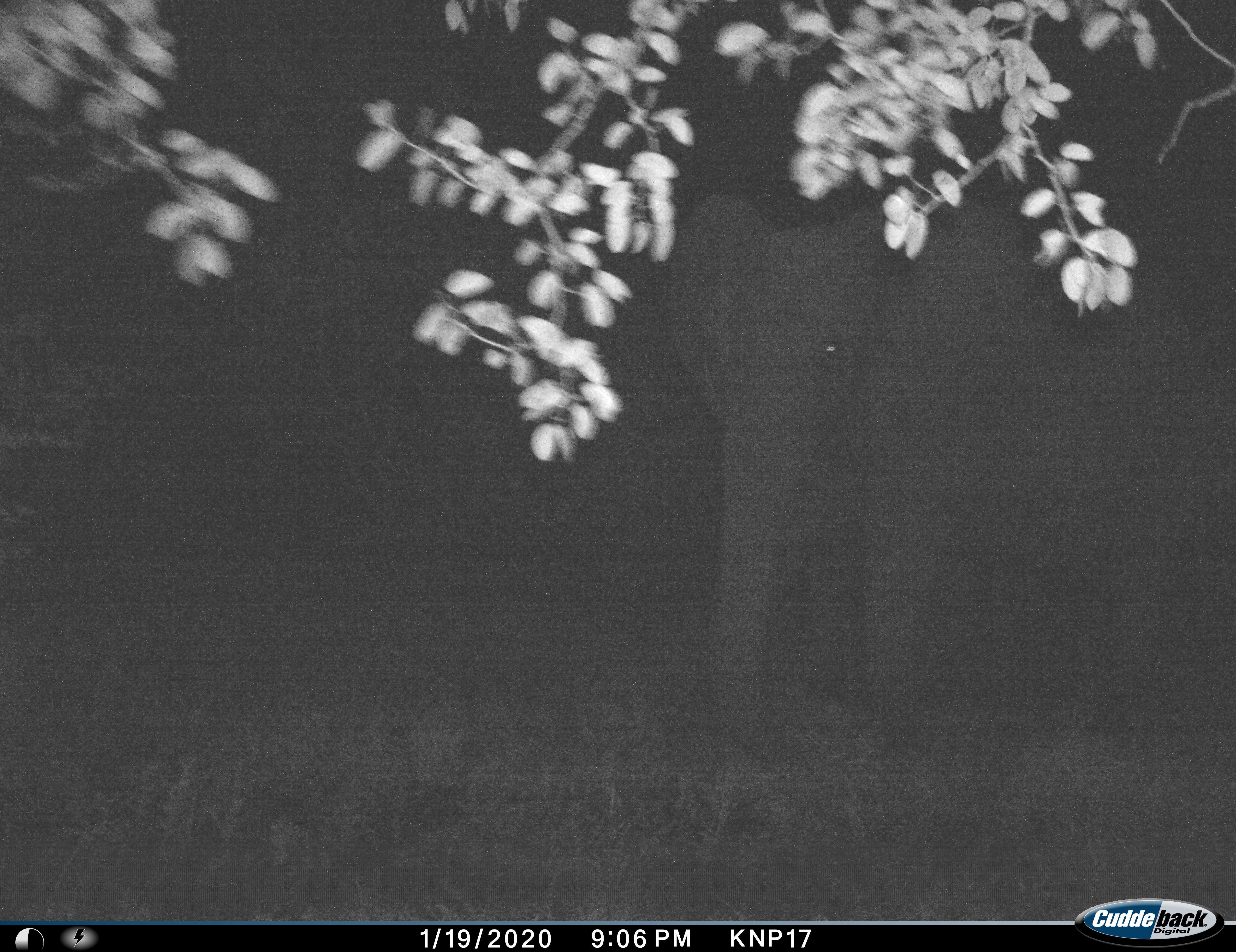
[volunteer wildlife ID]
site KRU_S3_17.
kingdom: Animalia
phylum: Chordata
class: Mammalia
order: Proboscidea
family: Elephantidae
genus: Loxodonta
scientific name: Loxodonta africana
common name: african bush elephant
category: elephant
Elephant (african bush elephant) (Loxodonta africana), count 1. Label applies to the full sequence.